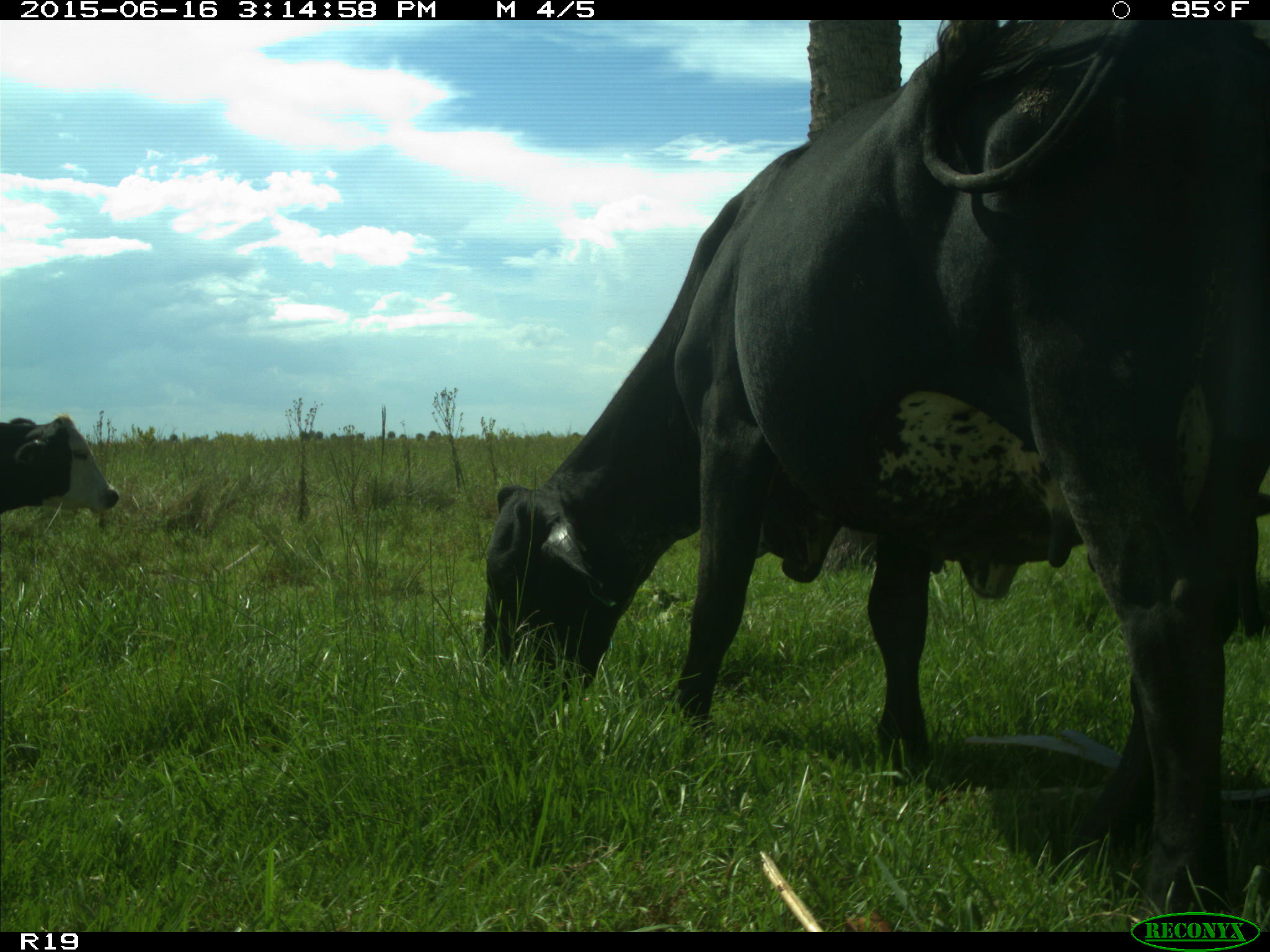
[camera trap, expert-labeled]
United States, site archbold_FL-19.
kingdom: Animalia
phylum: Chordata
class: Mammalia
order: Artiodactyla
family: Bovidae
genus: Bos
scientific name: Bos taurus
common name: domestic cow